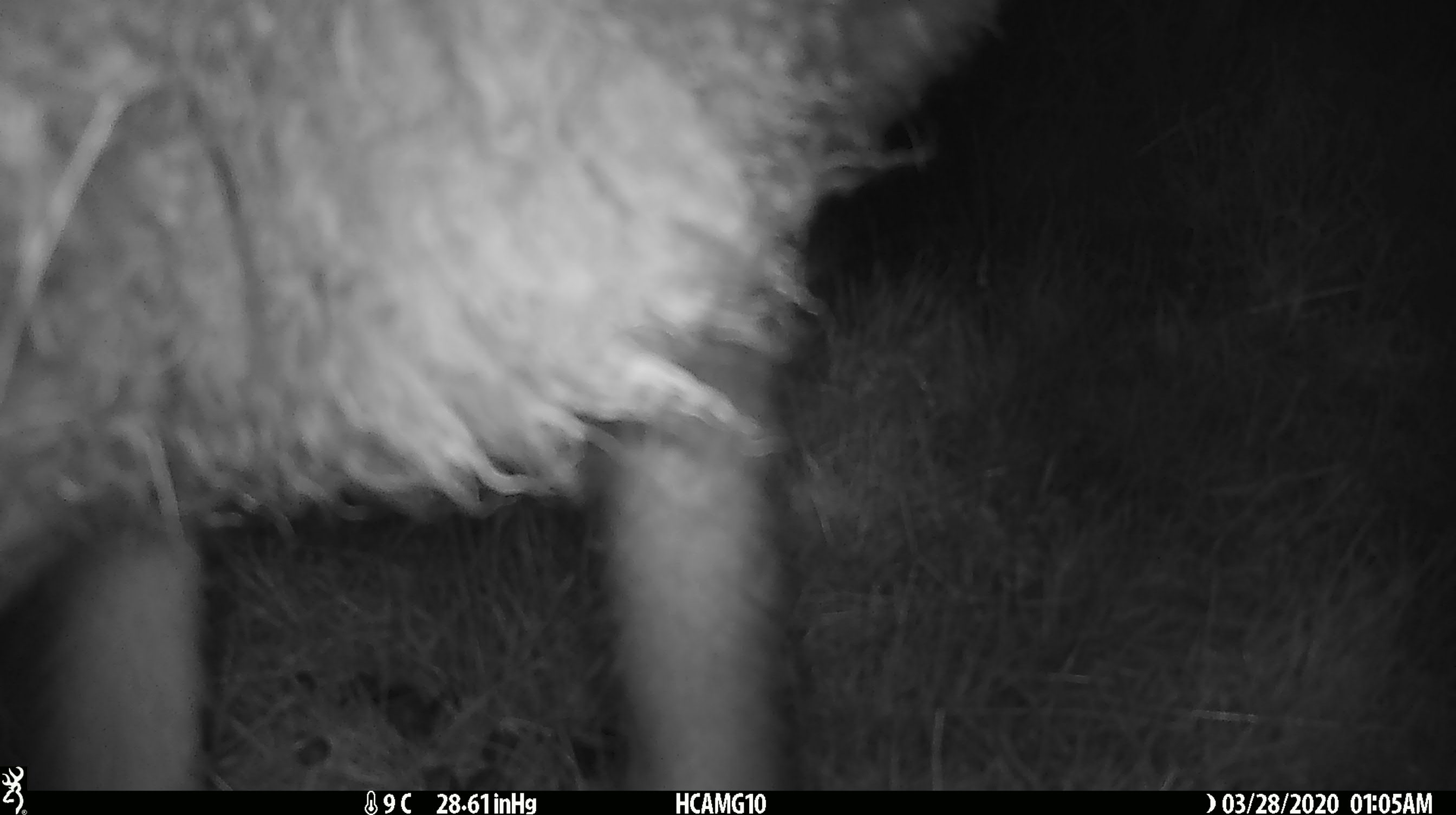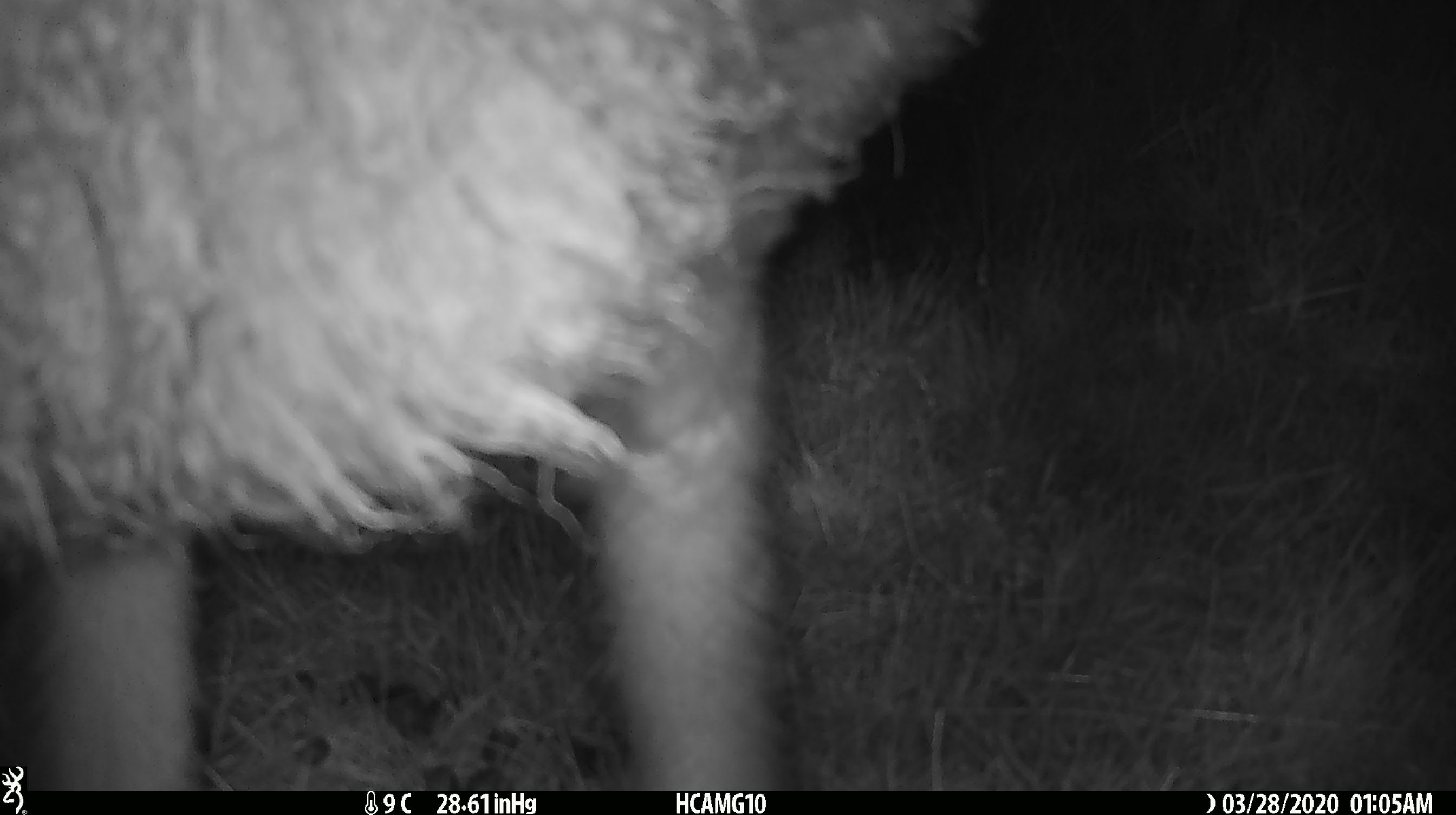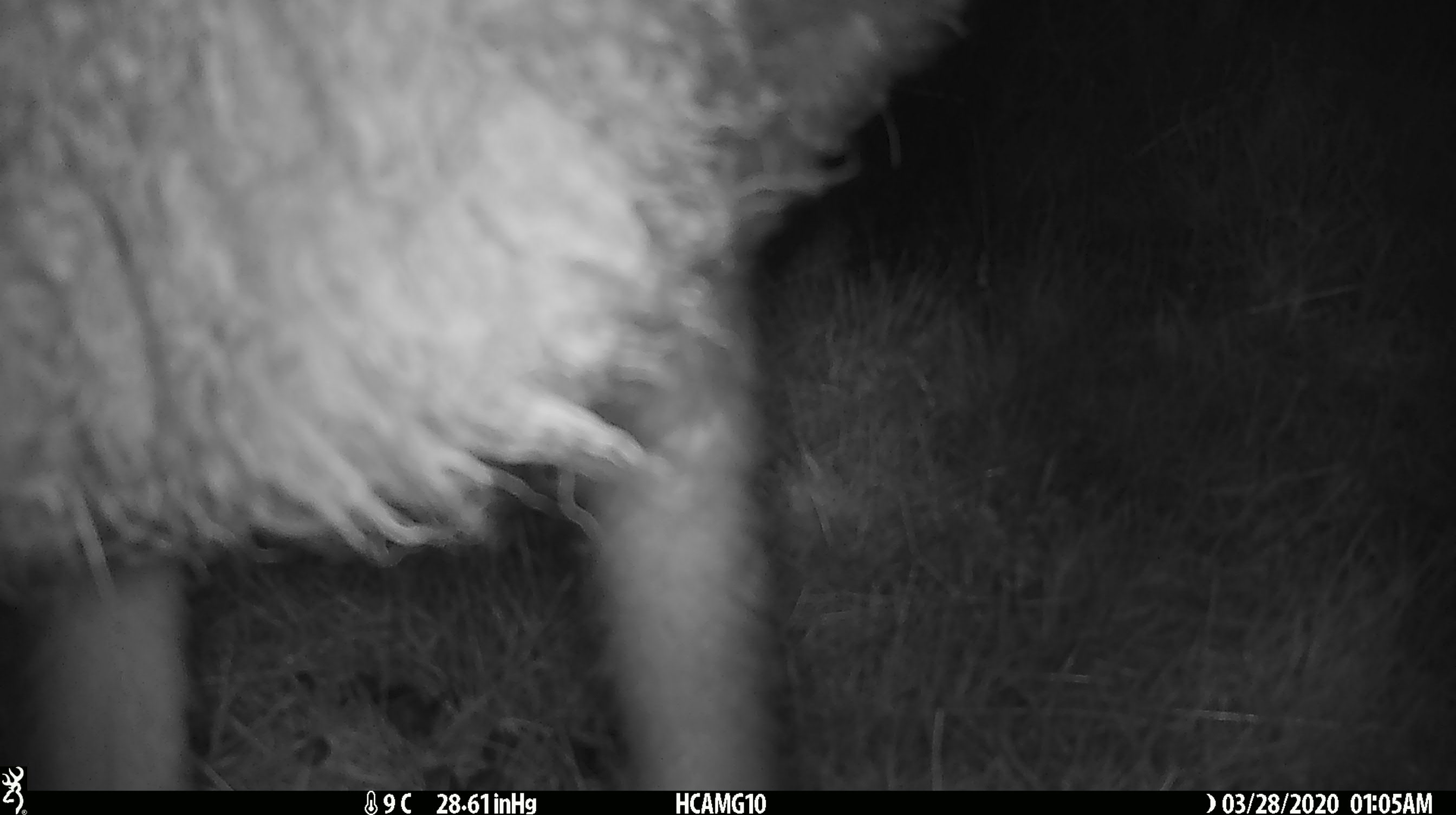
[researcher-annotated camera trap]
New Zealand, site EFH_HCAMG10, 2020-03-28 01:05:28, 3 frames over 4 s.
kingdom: Animalia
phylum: Chordata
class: Mammalia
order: Artiodactyla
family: Bovidae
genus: Ovis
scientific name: Ovis aries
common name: domestic sheep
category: sheep